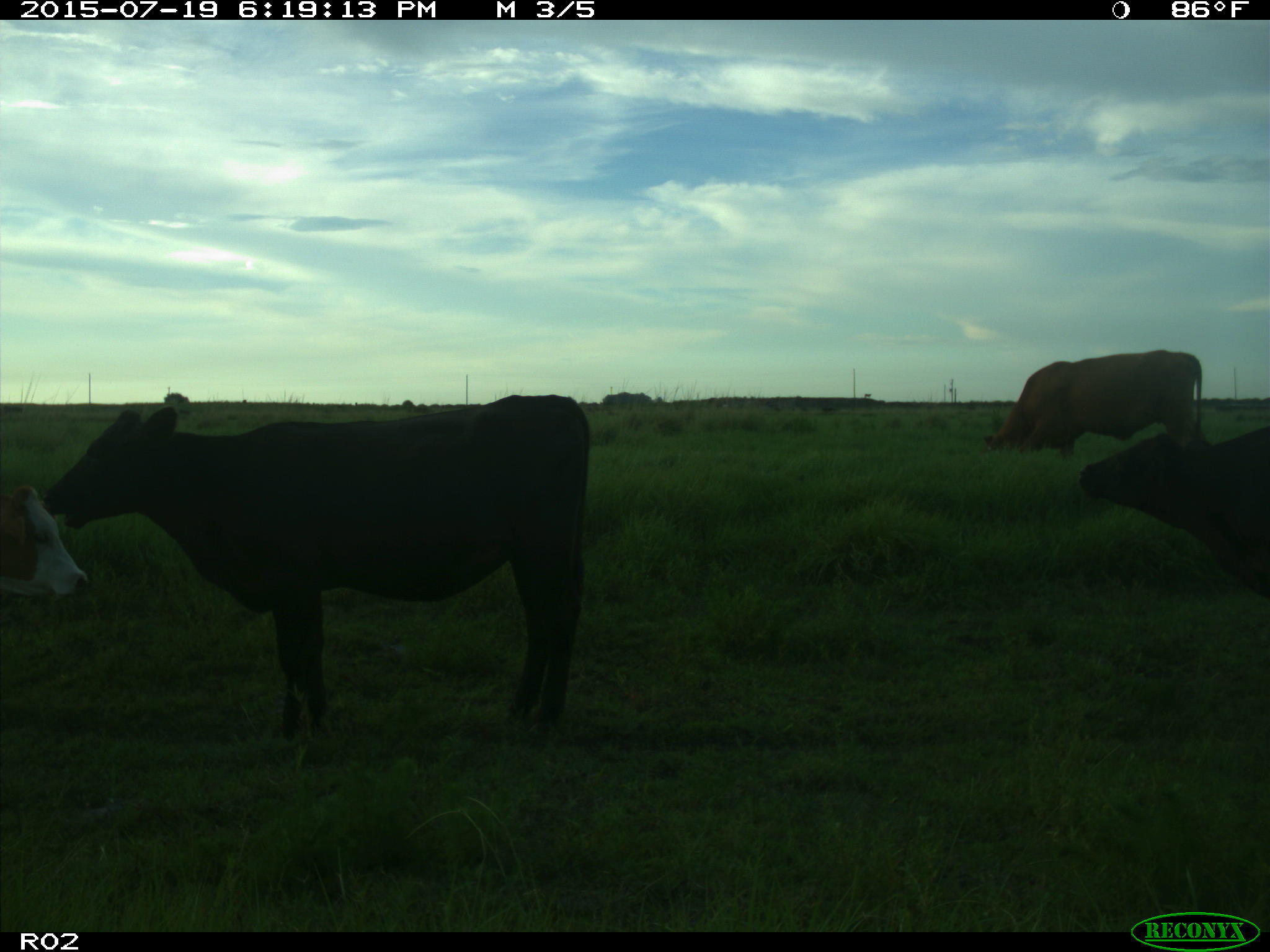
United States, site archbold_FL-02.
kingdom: Animalia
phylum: Chordata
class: Mammalia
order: Artiodactyla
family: Bovidae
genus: Bos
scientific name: Bos taurus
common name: domestic cow